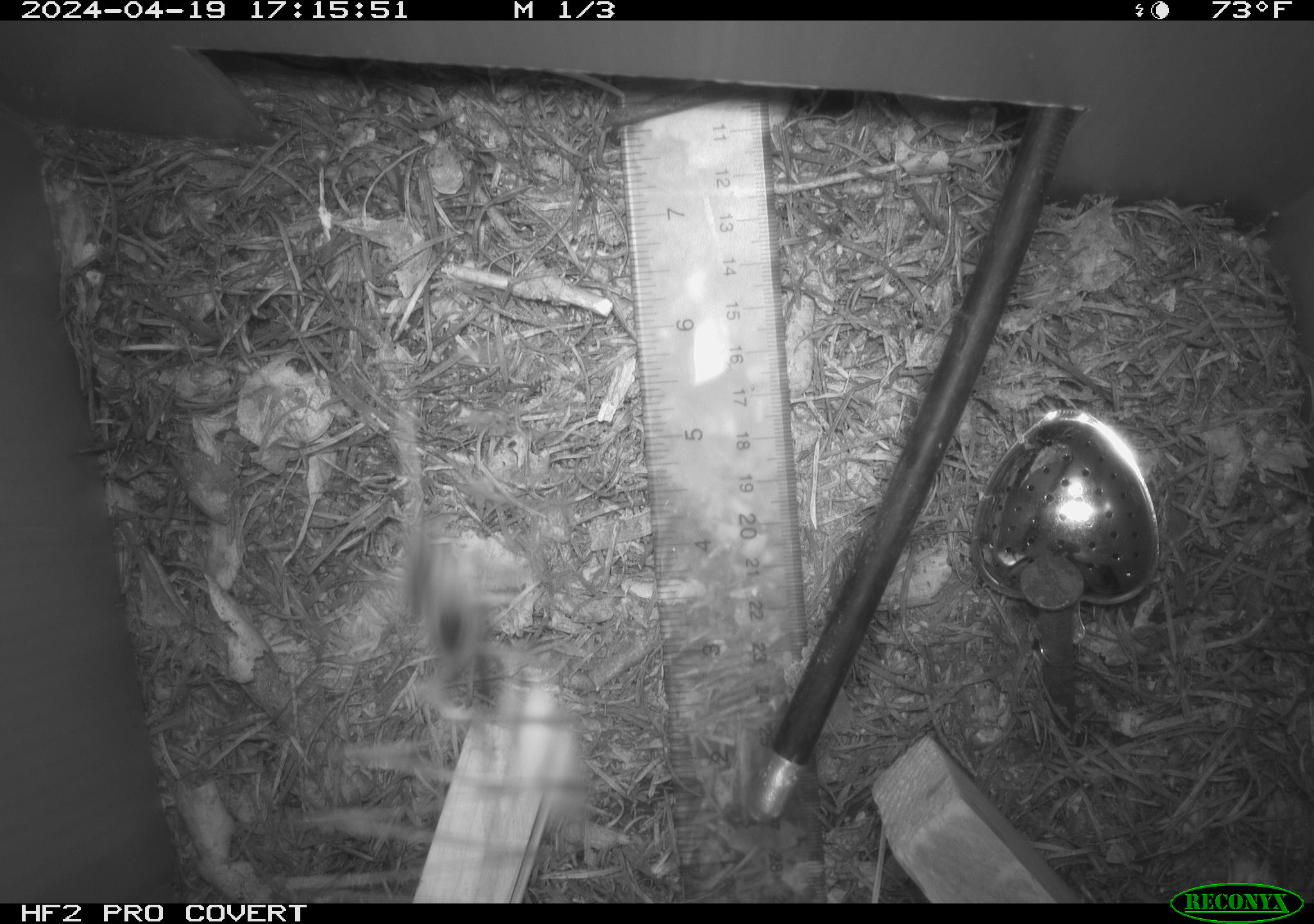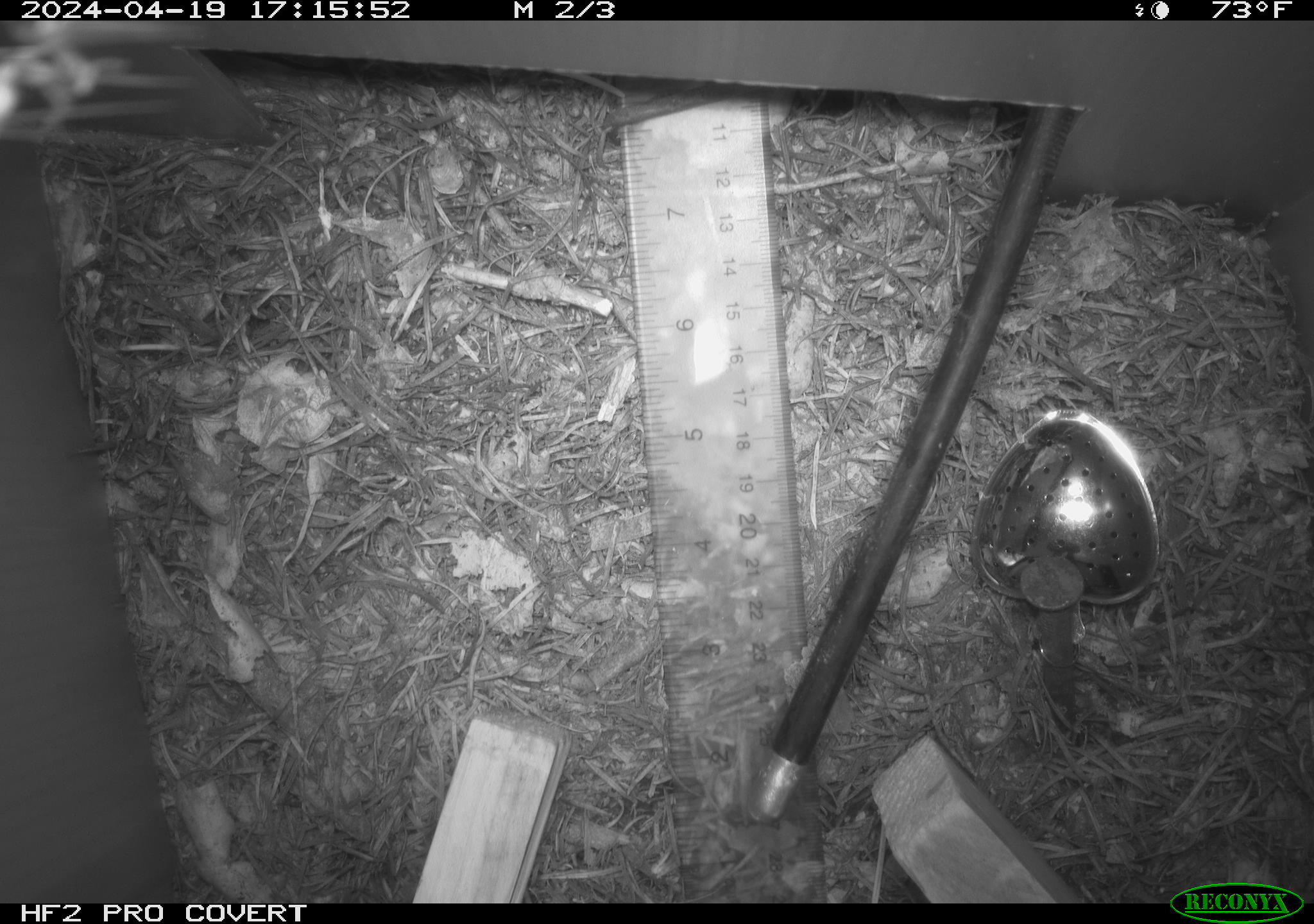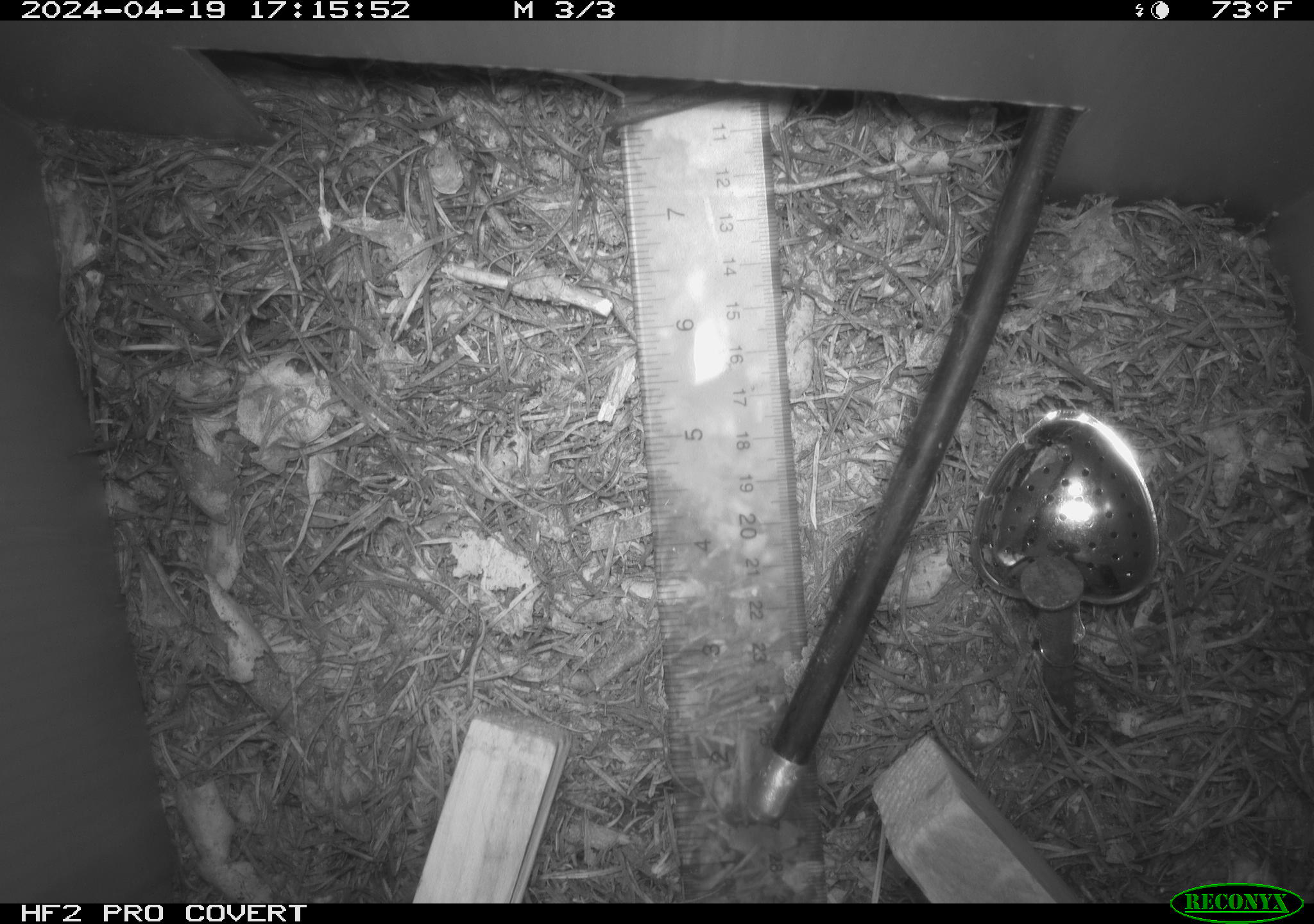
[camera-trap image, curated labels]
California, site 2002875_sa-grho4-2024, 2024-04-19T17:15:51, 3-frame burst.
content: unidentified animal